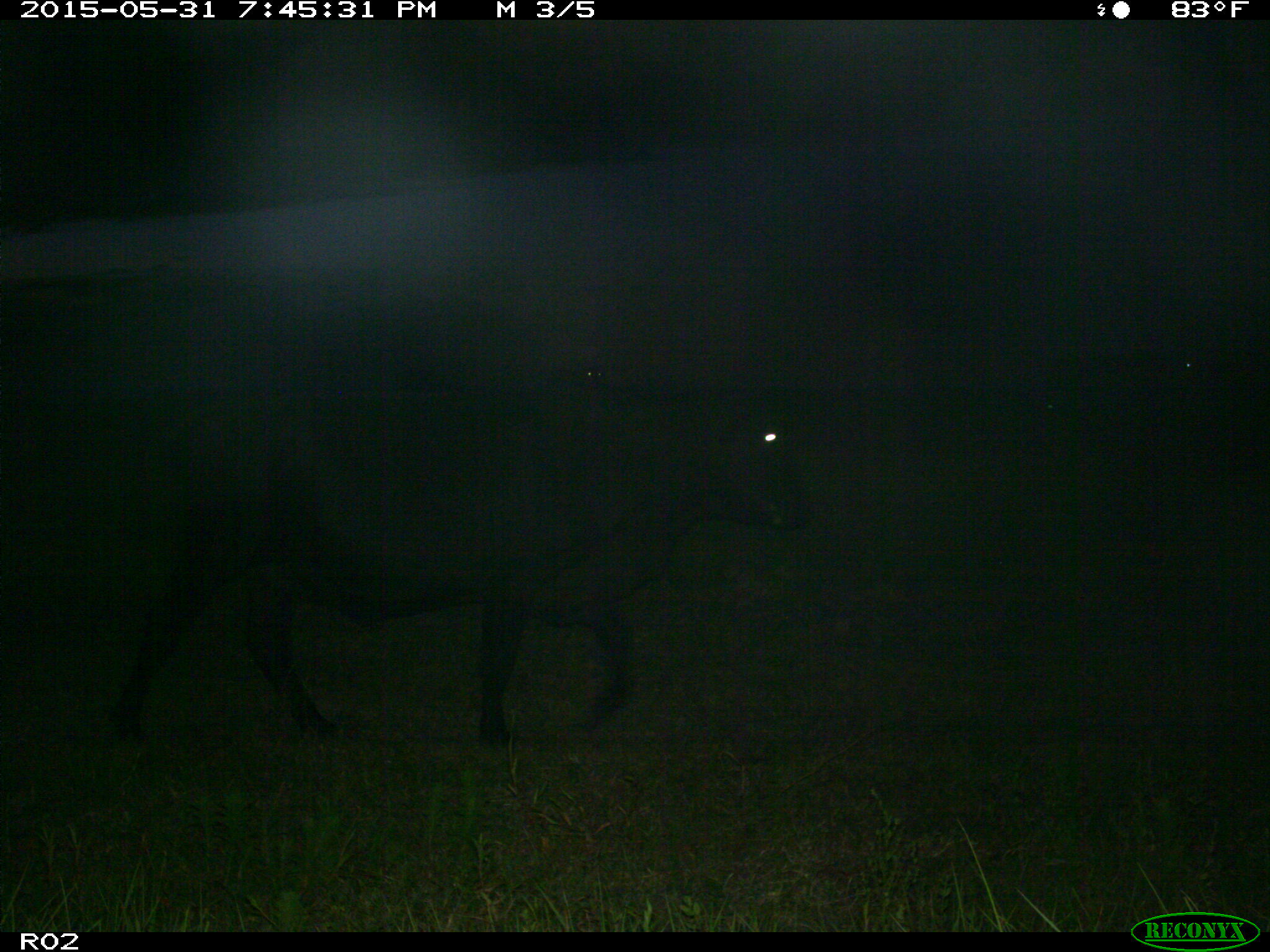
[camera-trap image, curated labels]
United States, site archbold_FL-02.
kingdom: Animalia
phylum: Chordata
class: Mammalia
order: Artiodactyla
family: Bovidae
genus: Bos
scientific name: Bos taurus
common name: domestic cow